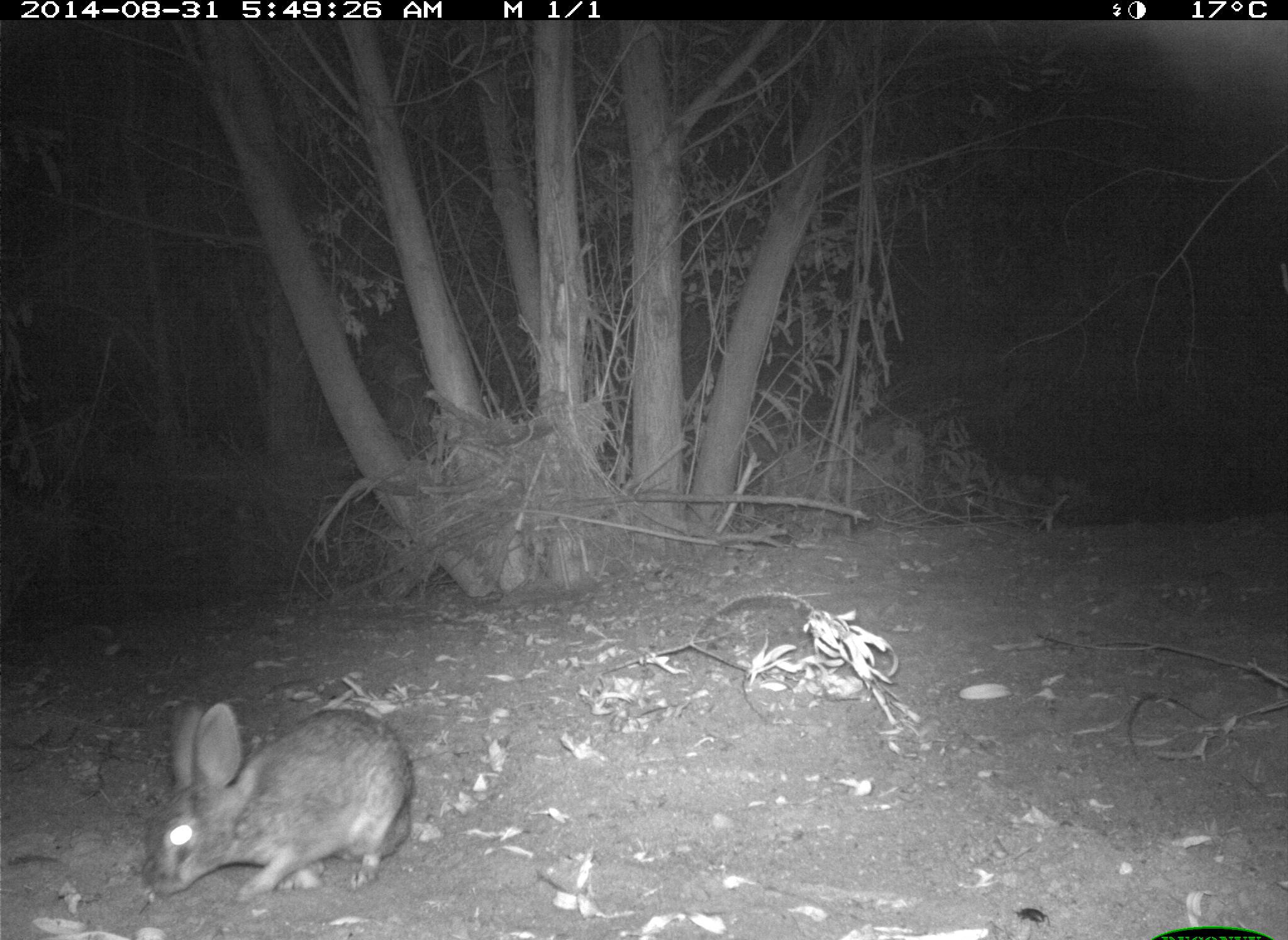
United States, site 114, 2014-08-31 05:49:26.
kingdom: Animalia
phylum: Chordata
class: Mammalia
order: Lagomorpha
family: Leporidae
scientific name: Leporidae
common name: rabbits and hares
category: rabbit